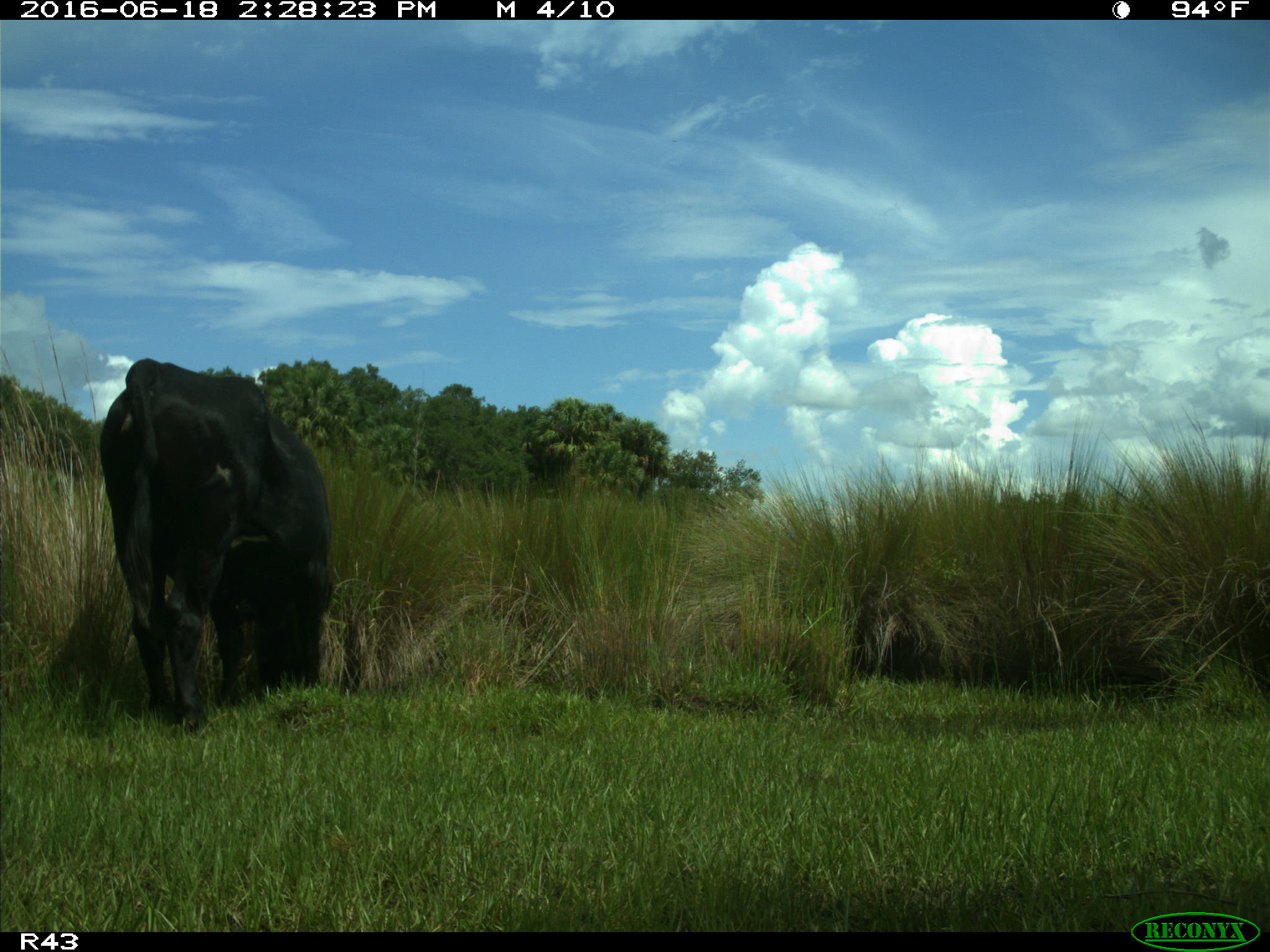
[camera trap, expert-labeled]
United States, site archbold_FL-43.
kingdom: Animalia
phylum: Chordata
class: Mammalia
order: Artiodactyla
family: Bovidae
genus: Bos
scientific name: Bos taurus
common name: domestic cow